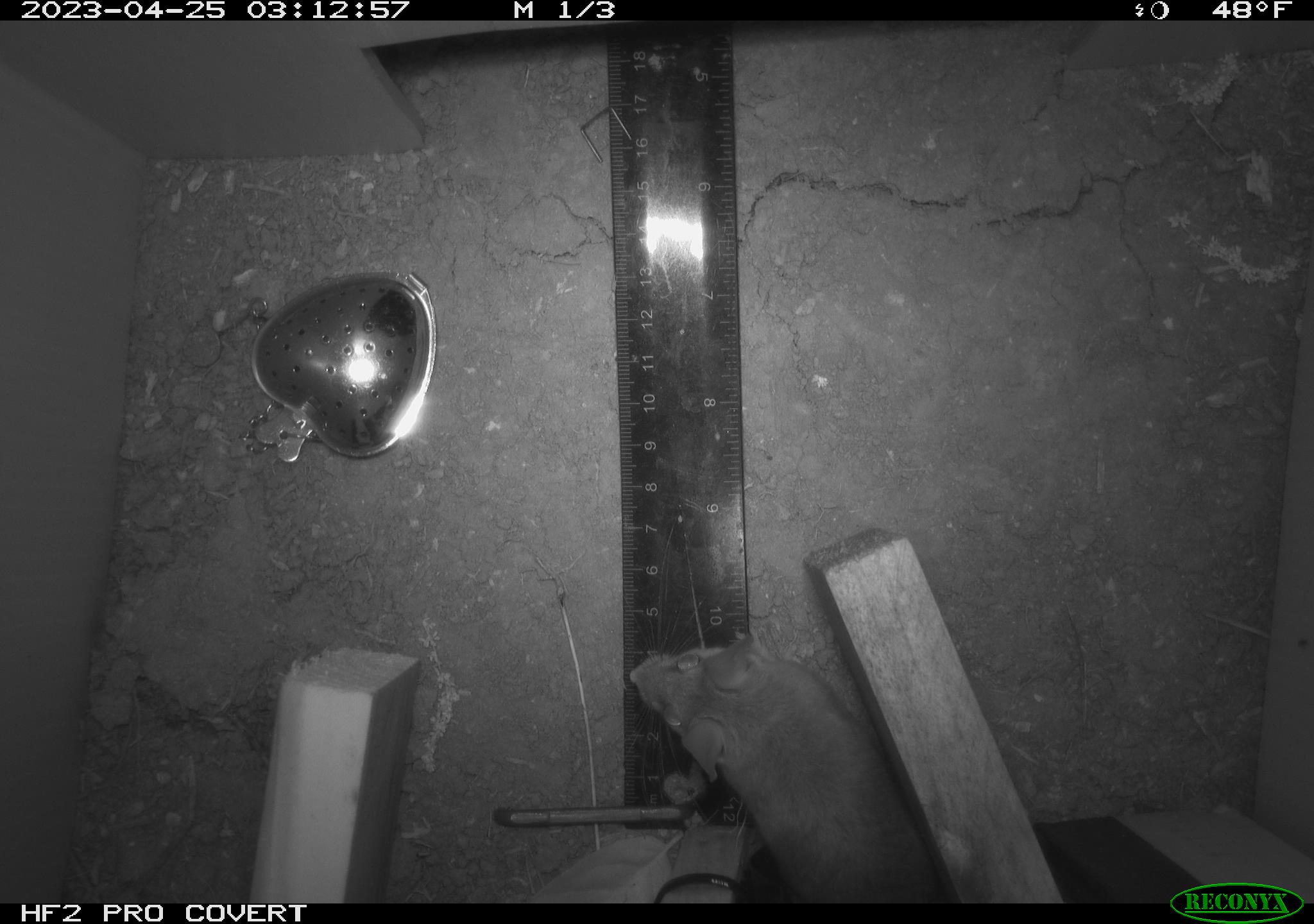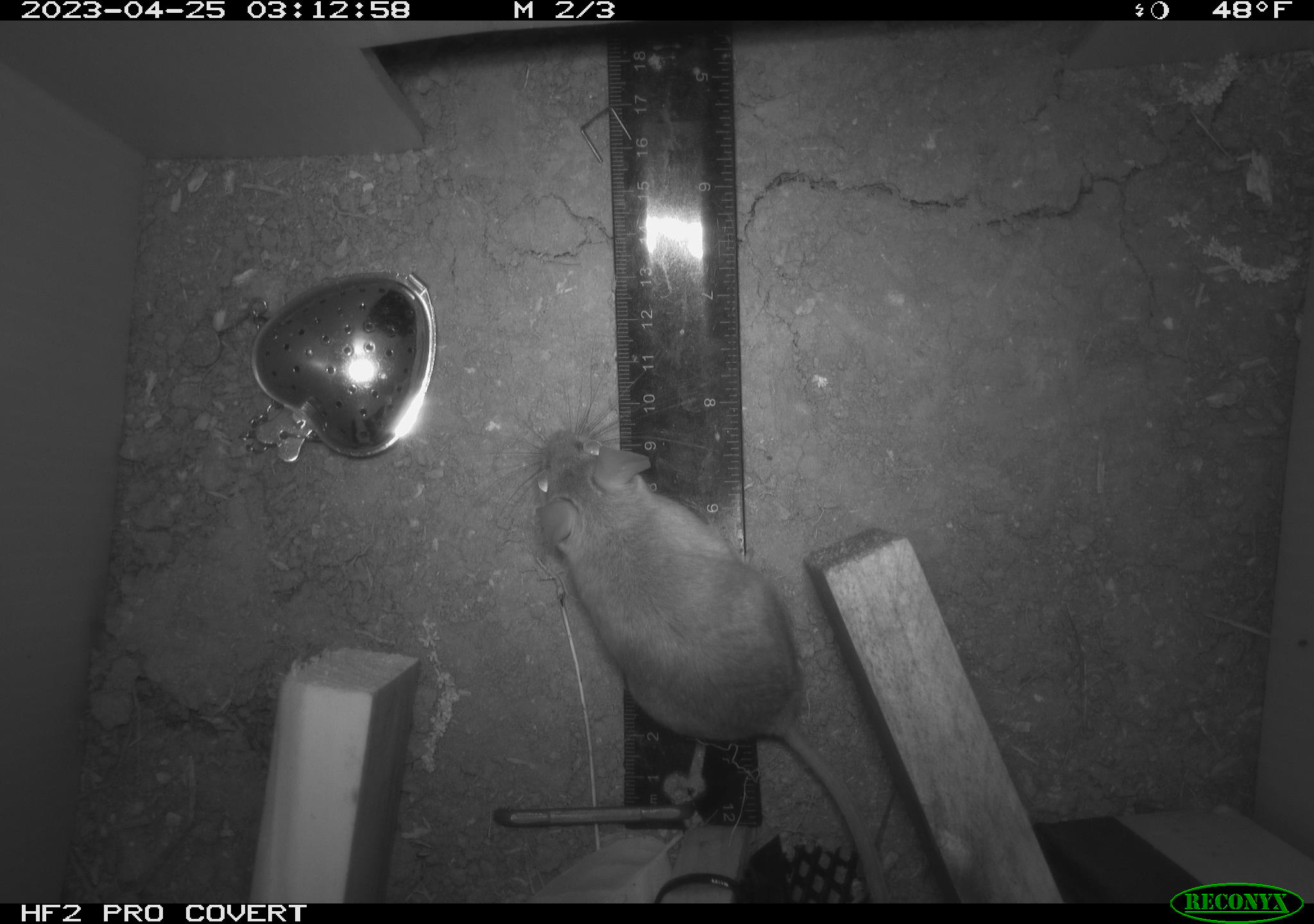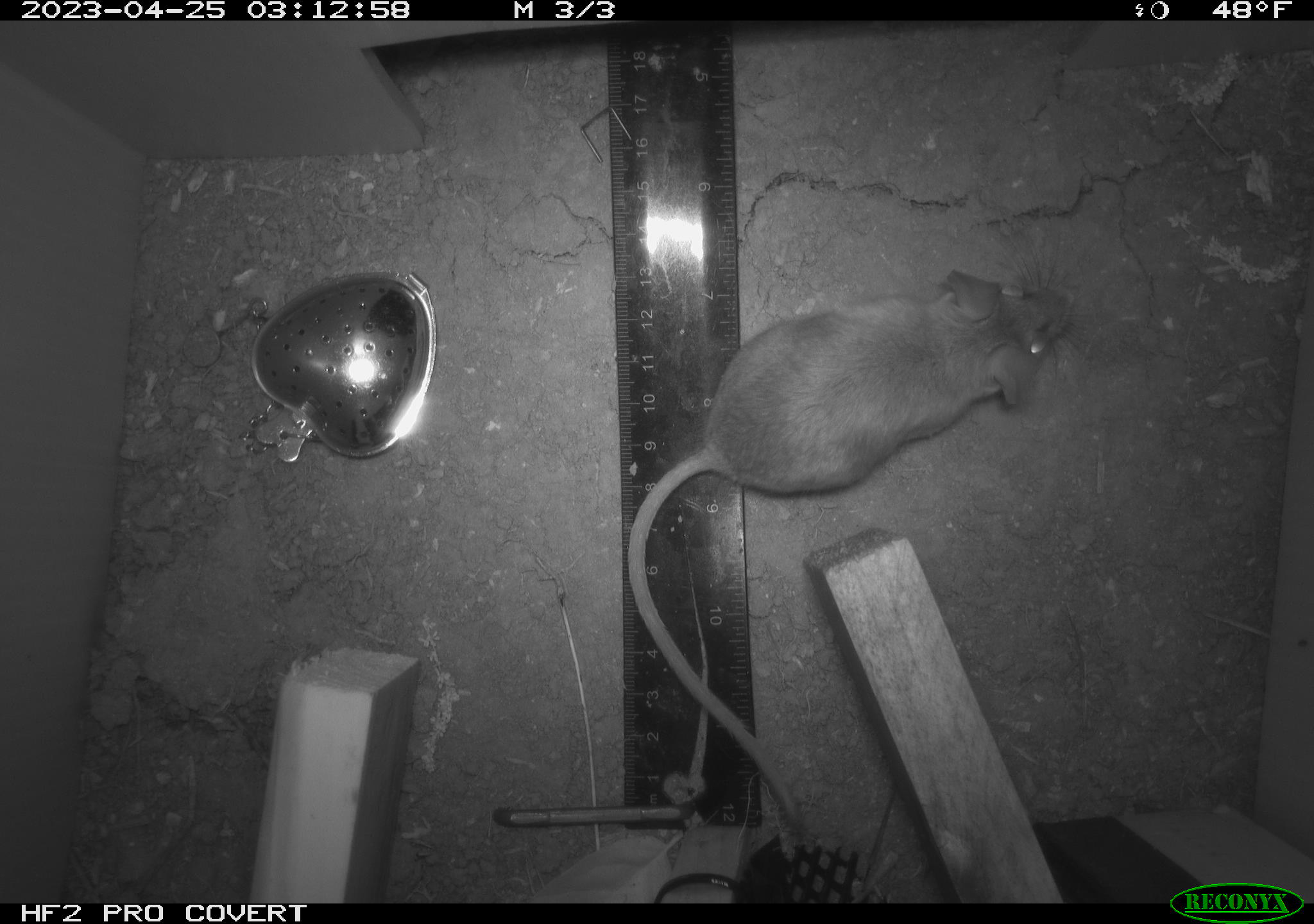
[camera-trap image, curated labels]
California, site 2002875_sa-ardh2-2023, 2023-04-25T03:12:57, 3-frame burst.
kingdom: Animalia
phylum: Chordata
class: Mammalia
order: Rodentia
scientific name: Rodentia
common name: mouse species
Mouse species (Rodentia).